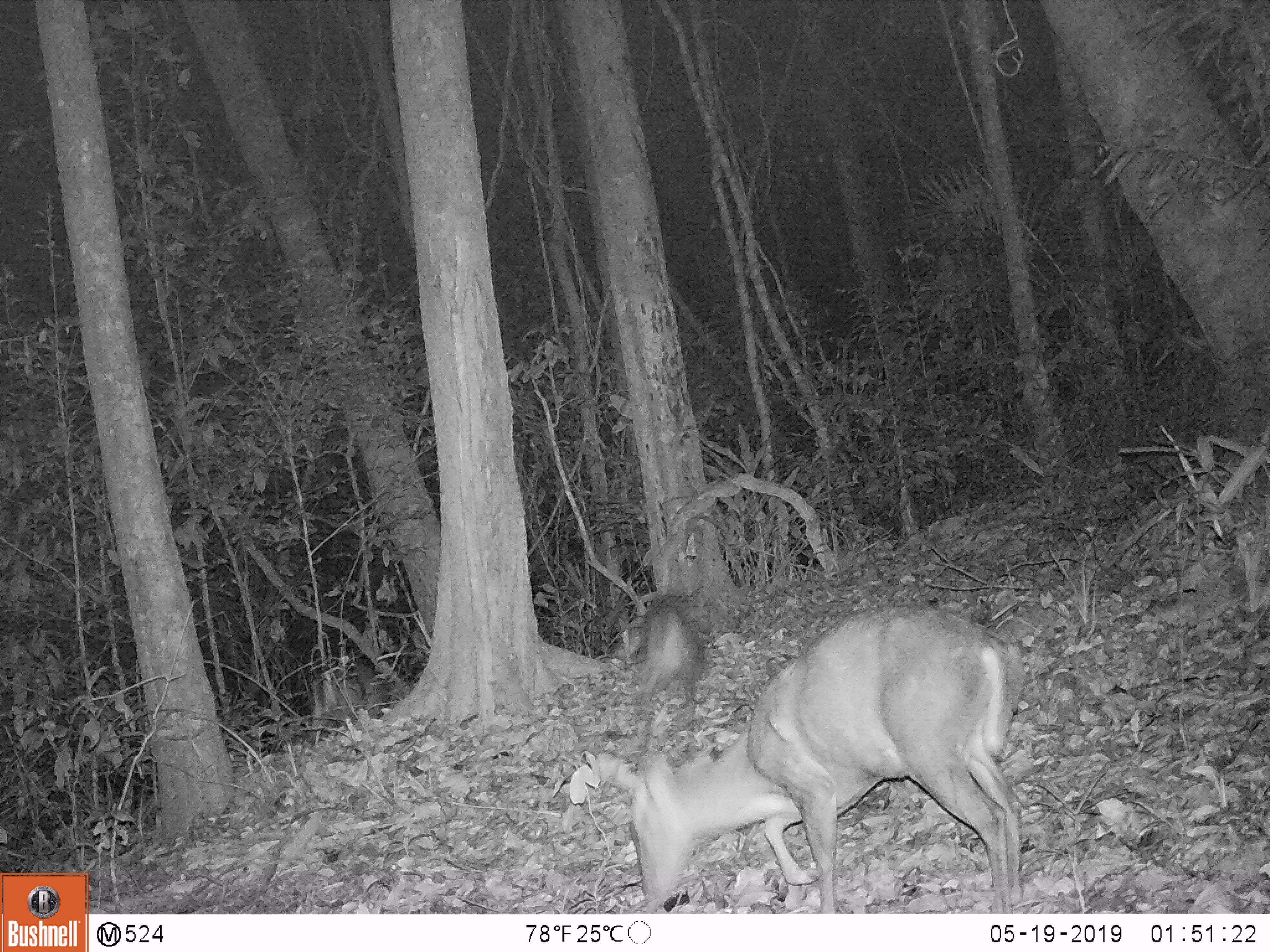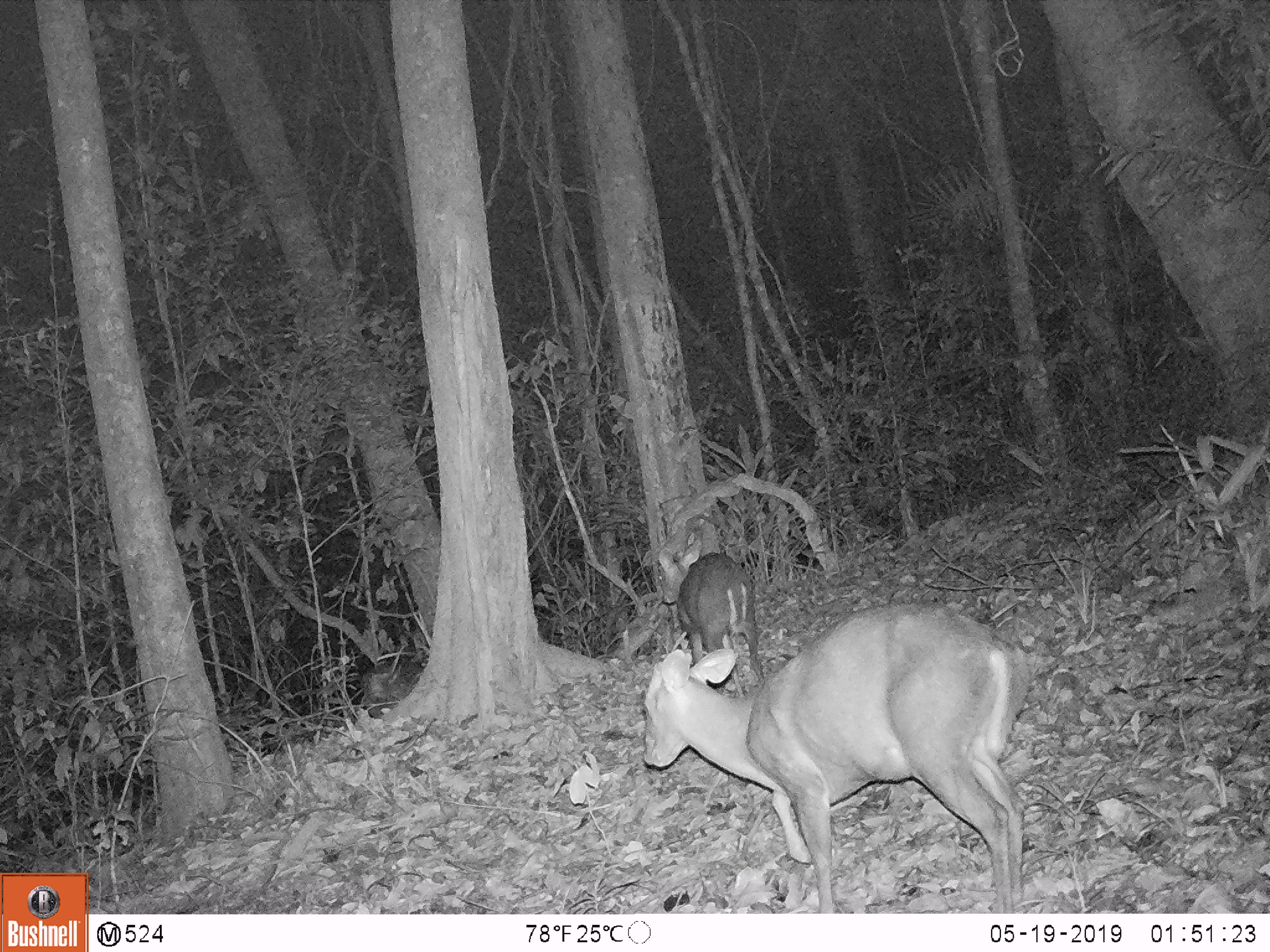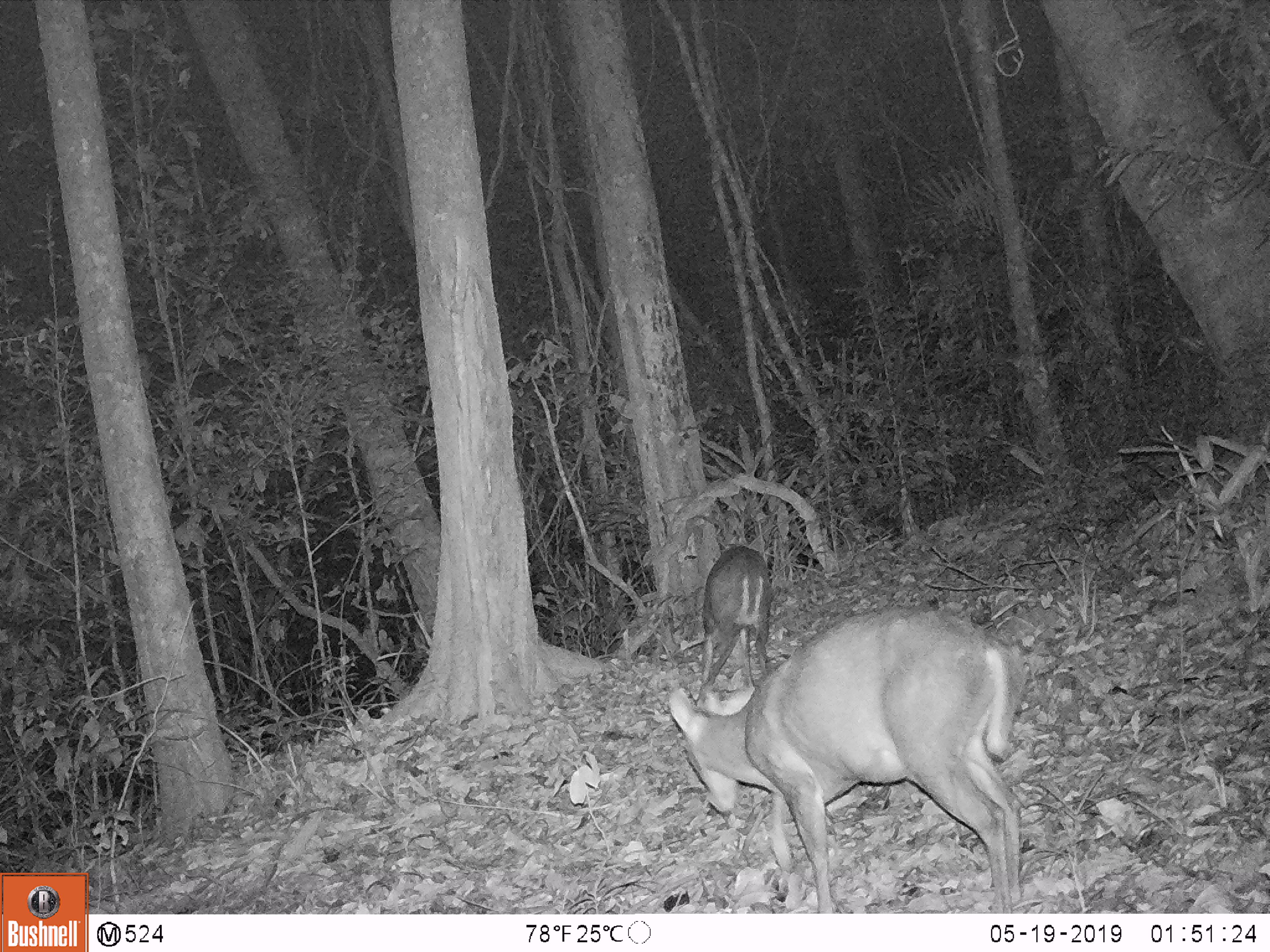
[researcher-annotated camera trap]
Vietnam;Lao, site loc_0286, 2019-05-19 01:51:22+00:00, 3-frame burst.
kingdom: Animalia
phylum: Chordata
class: Mammalia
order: Artiodactyla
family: Cervidae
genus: Muntiacus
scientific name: Muntiacus rooseveltorum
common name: roosevelt's muntjac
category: roosevelts muntjac group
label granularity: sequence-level